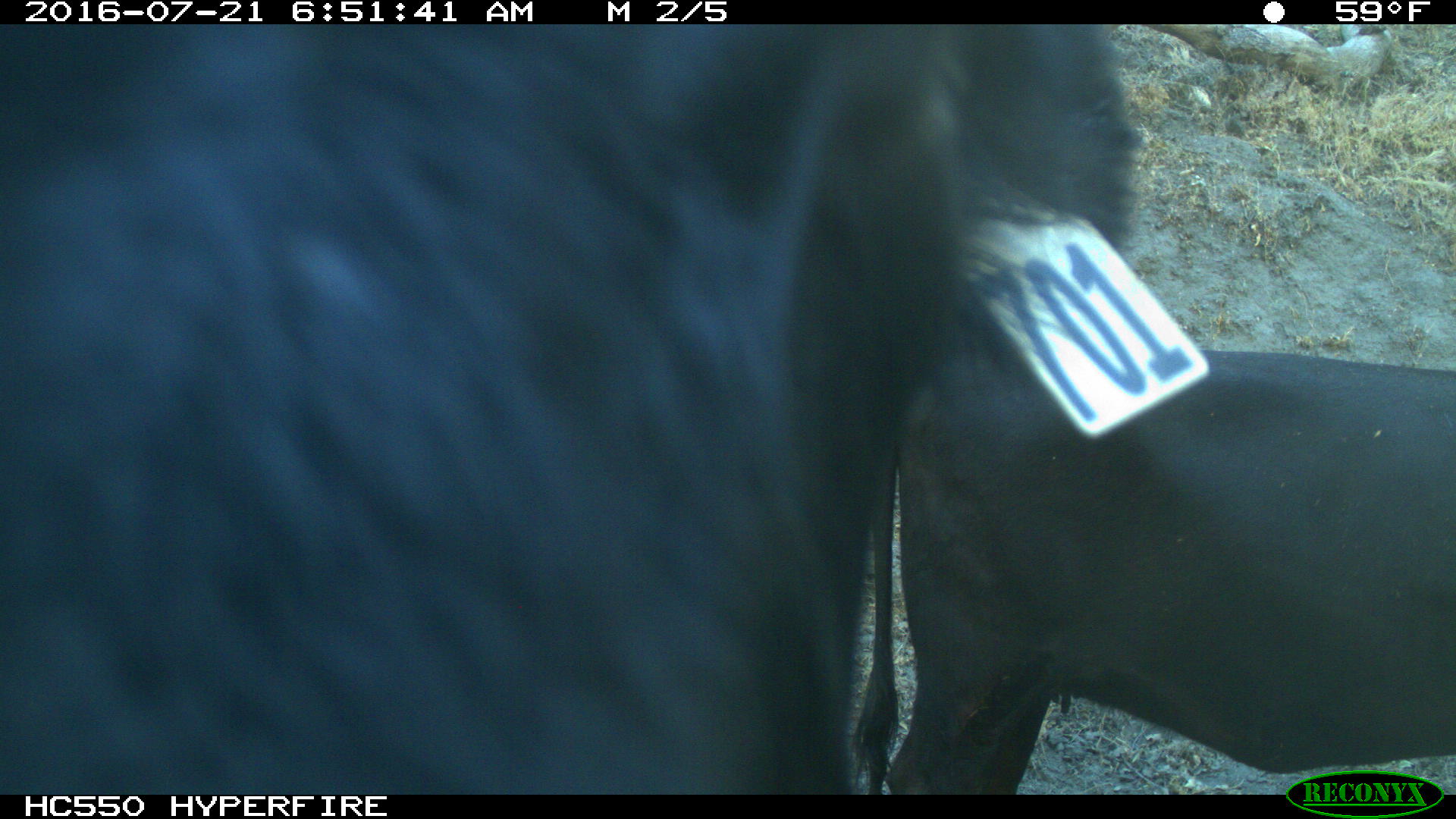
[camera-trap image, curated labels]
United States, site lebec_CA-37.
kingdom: Animalia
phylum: Chordata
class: Mammalia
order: Artiodactyla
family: Bovidae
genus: Bos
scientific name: Bos taurus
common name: domestic cow